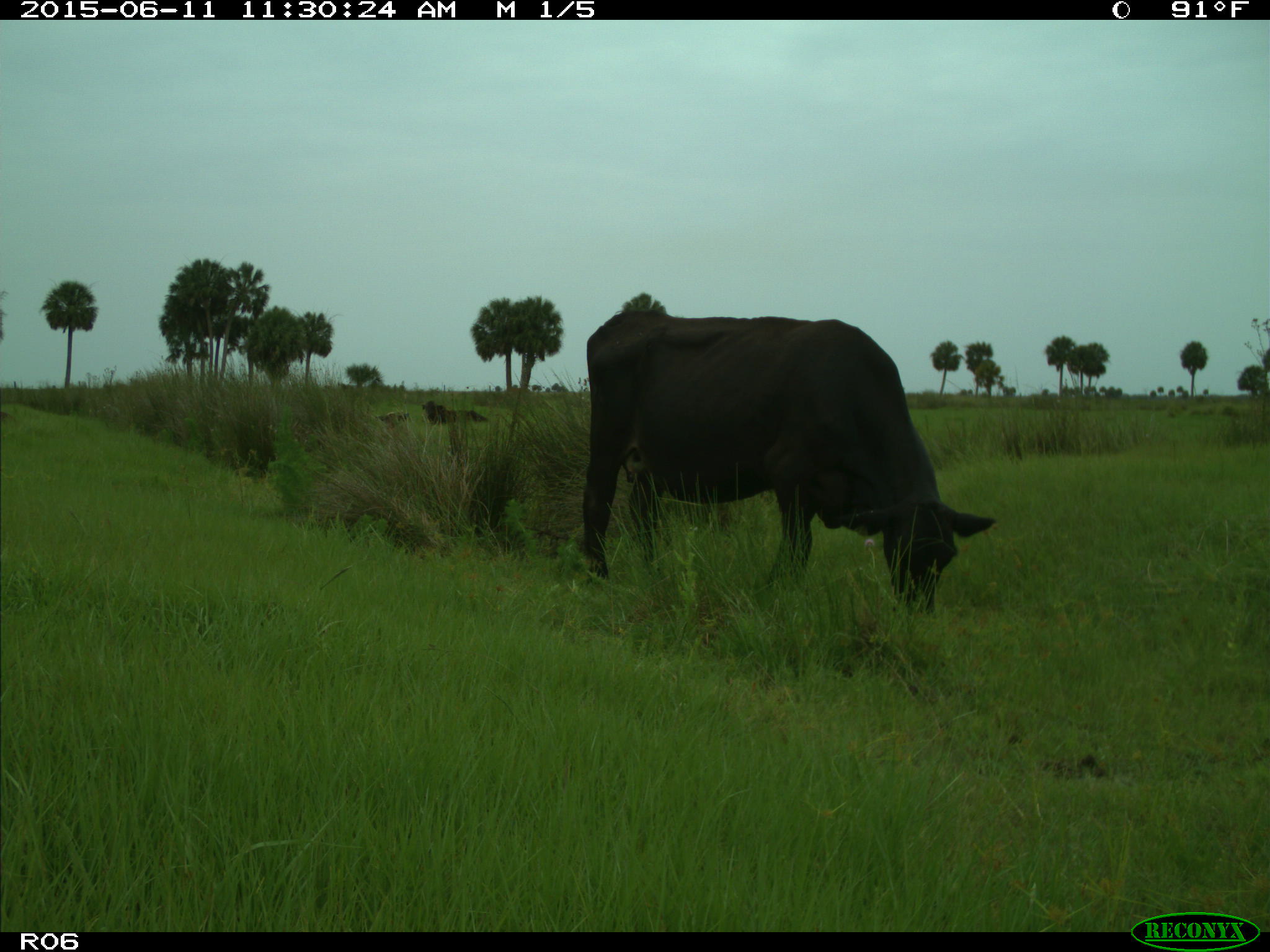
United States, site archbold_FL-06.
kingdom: Animalia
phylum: Chordata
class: Mammalia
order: Artiodactyla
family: Bovidae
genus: Bos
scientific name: Bos taurus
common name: domestic cow